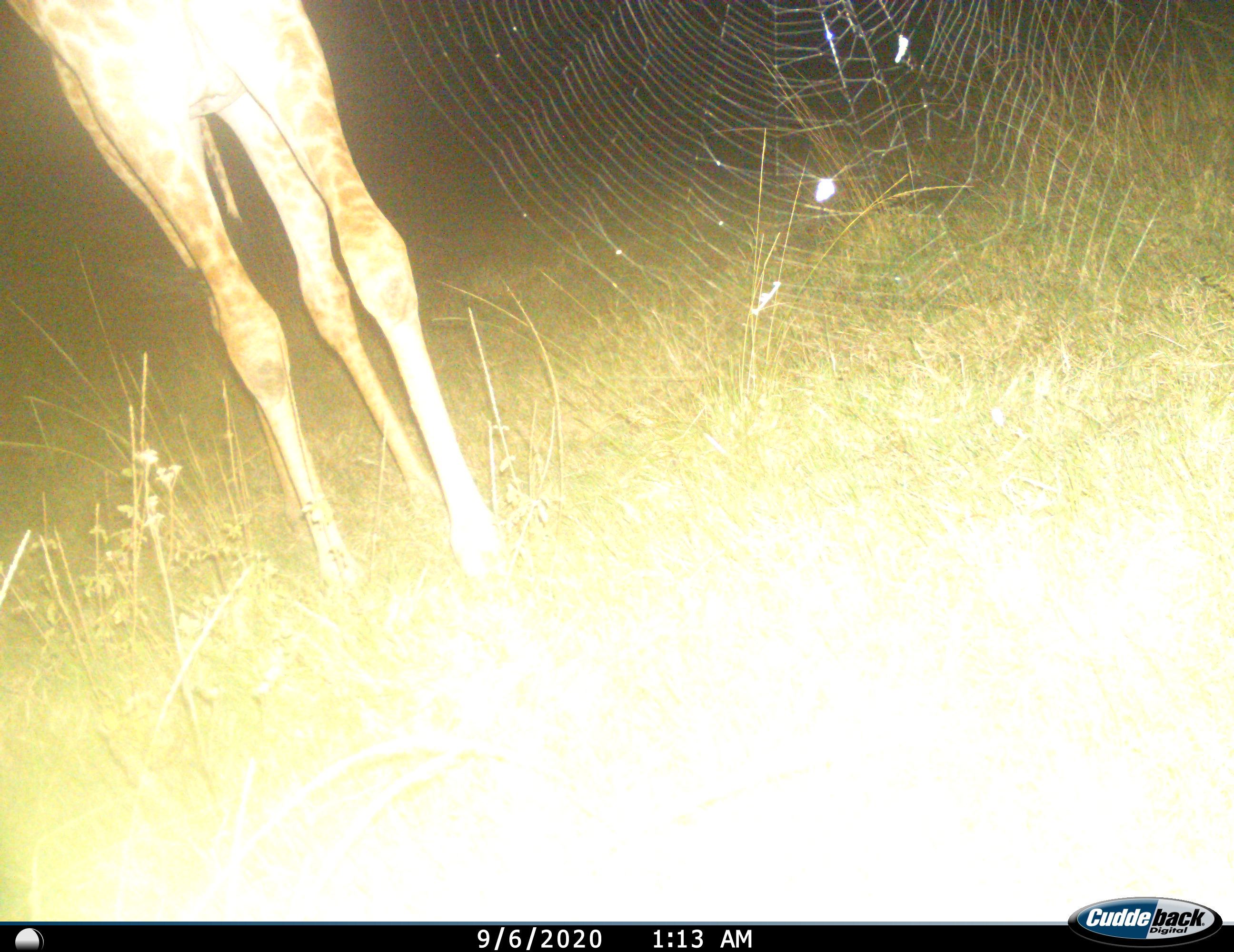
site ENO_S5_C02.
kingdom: Animalia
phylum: Chordata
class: Mammalia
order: Artiodactyla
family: Giraffidae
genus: Giraffa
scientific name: Giraffa camelopardalis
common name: giraffe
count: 1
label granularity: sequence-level